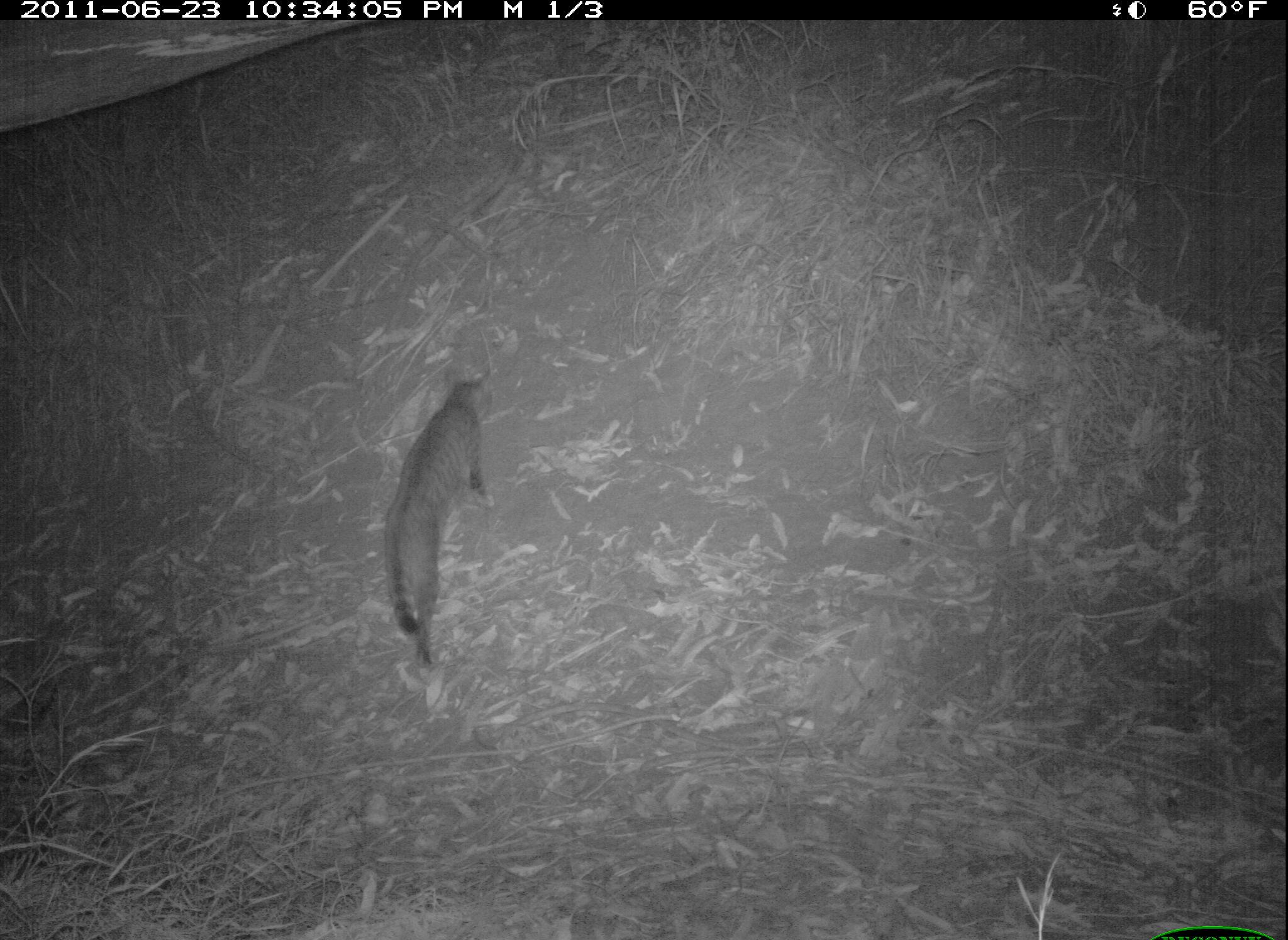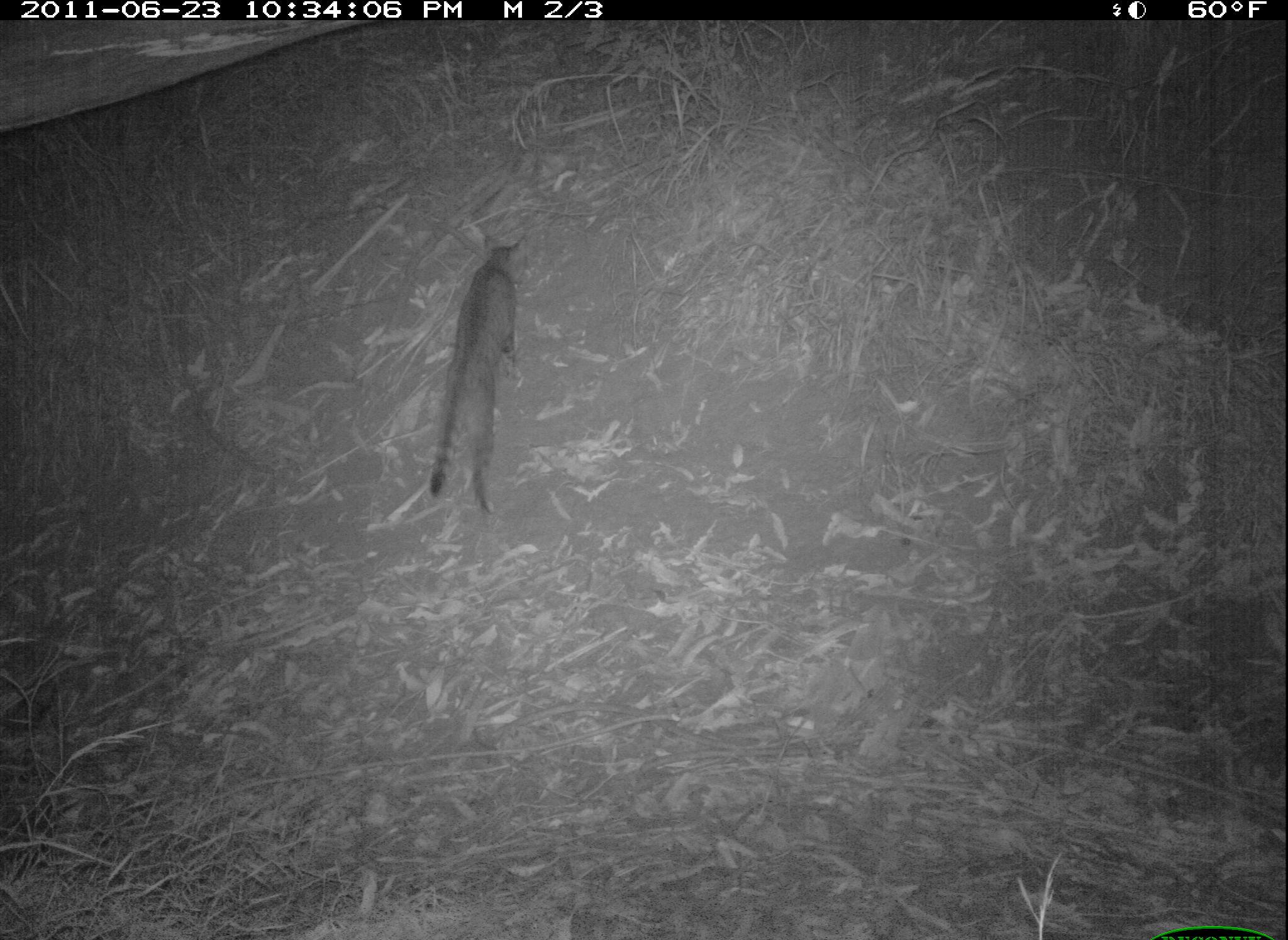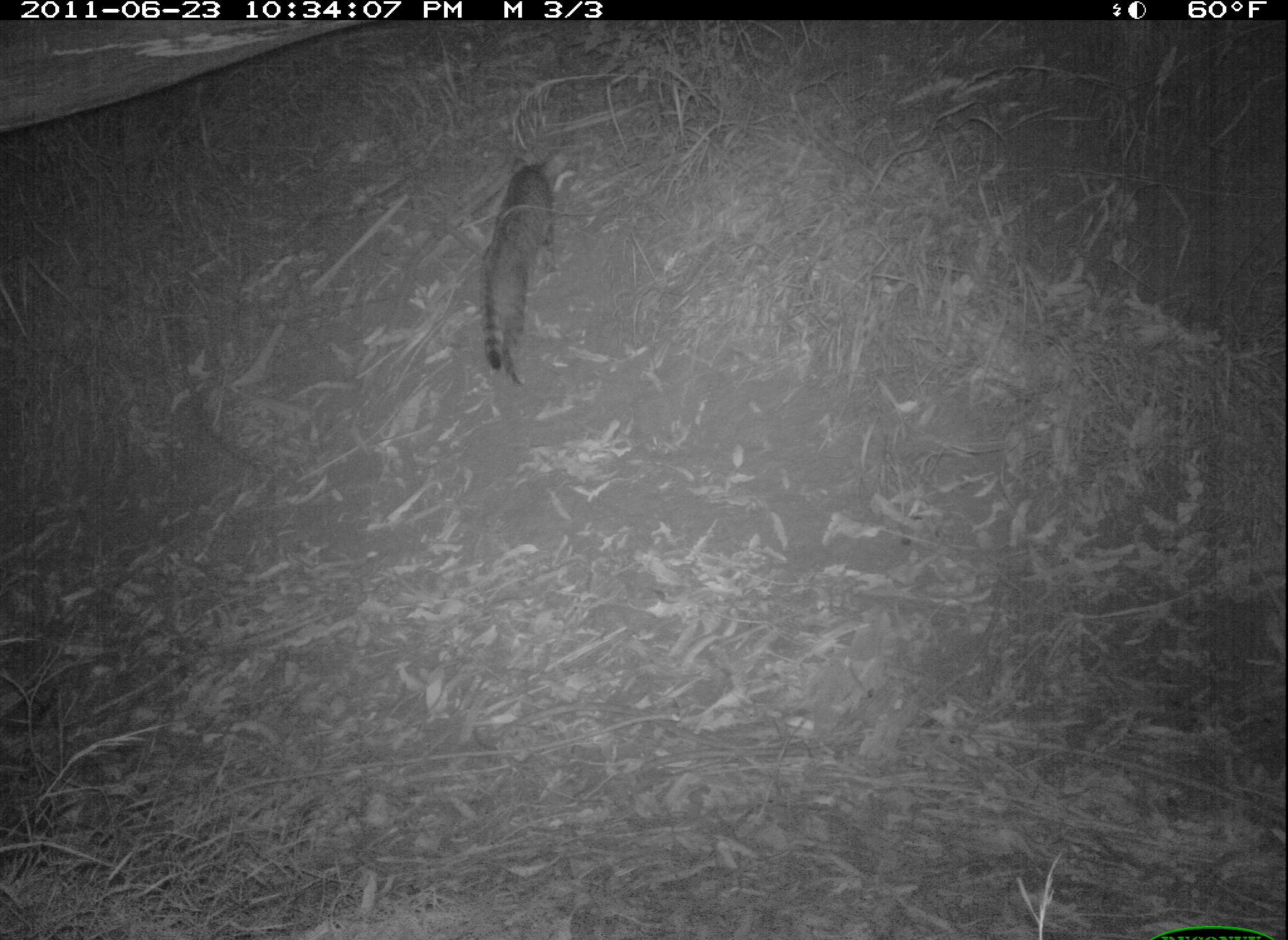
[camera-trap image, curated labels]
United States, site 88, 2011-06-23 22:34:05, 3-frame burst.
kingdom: Animalia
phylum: Chordata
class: Mammalia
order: Carnivora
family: Felidae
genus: Felis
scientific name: Felis catus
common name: cat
Cat (Felis catus).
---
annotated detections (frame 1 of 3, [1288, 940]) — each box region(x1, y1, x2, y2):
cat: region(377, 364, 501, 673)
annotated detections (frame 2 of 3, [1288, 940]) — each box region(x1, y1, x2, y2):
cat: region(407, 225, 543, 522)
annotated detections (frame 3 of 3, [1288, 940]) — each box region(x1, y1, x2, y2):
cat: region(471, 150, 565, 392)